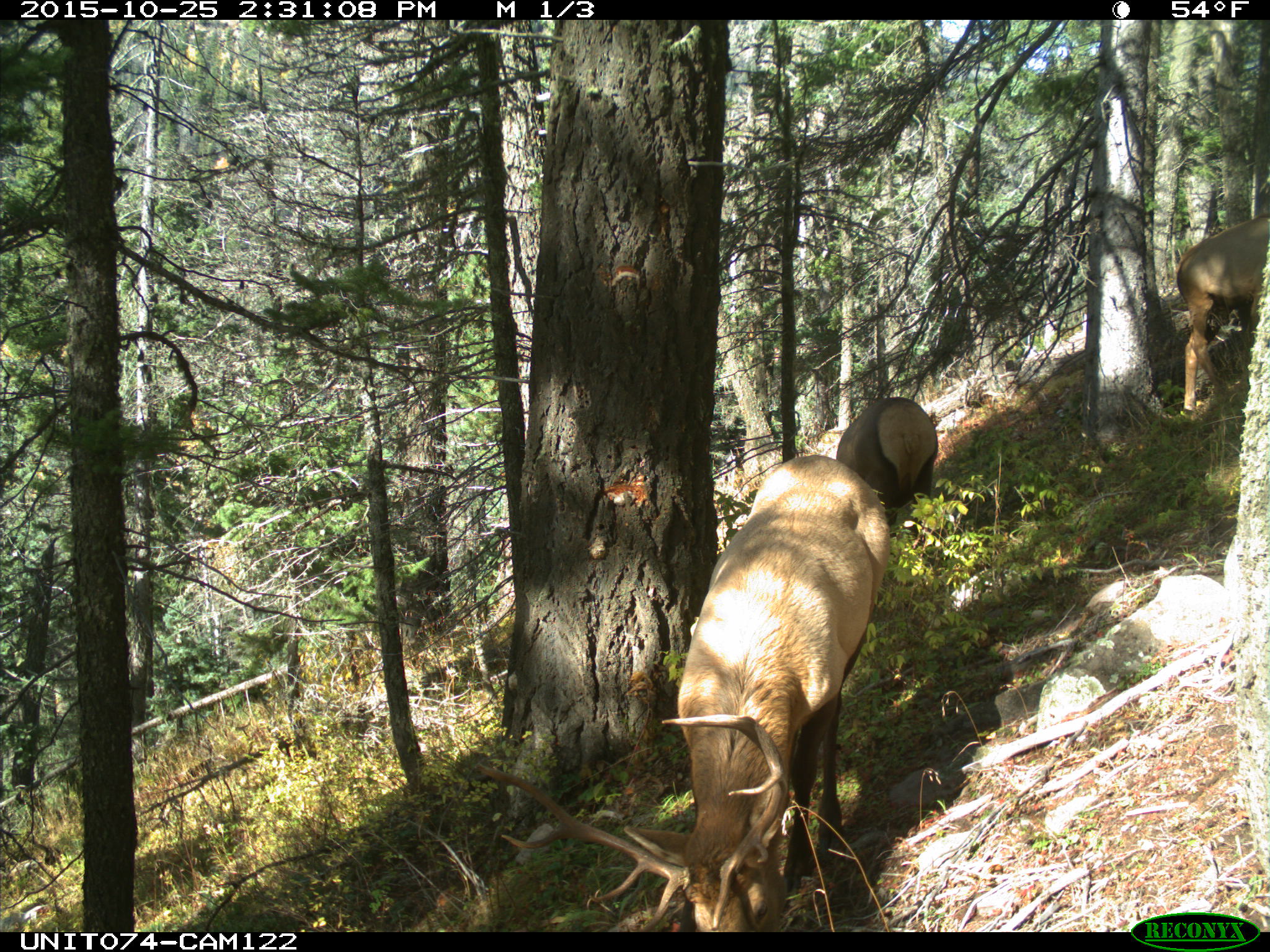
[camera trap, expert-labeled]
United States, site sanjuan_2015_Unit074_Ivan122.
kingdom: Animalia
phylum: Chordata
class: Mammalia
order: Artiodactyla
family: Cervidae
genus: Cervus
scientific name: Cervus elaphus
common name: red deer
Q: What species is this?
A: Cervus elaphus (red deer).